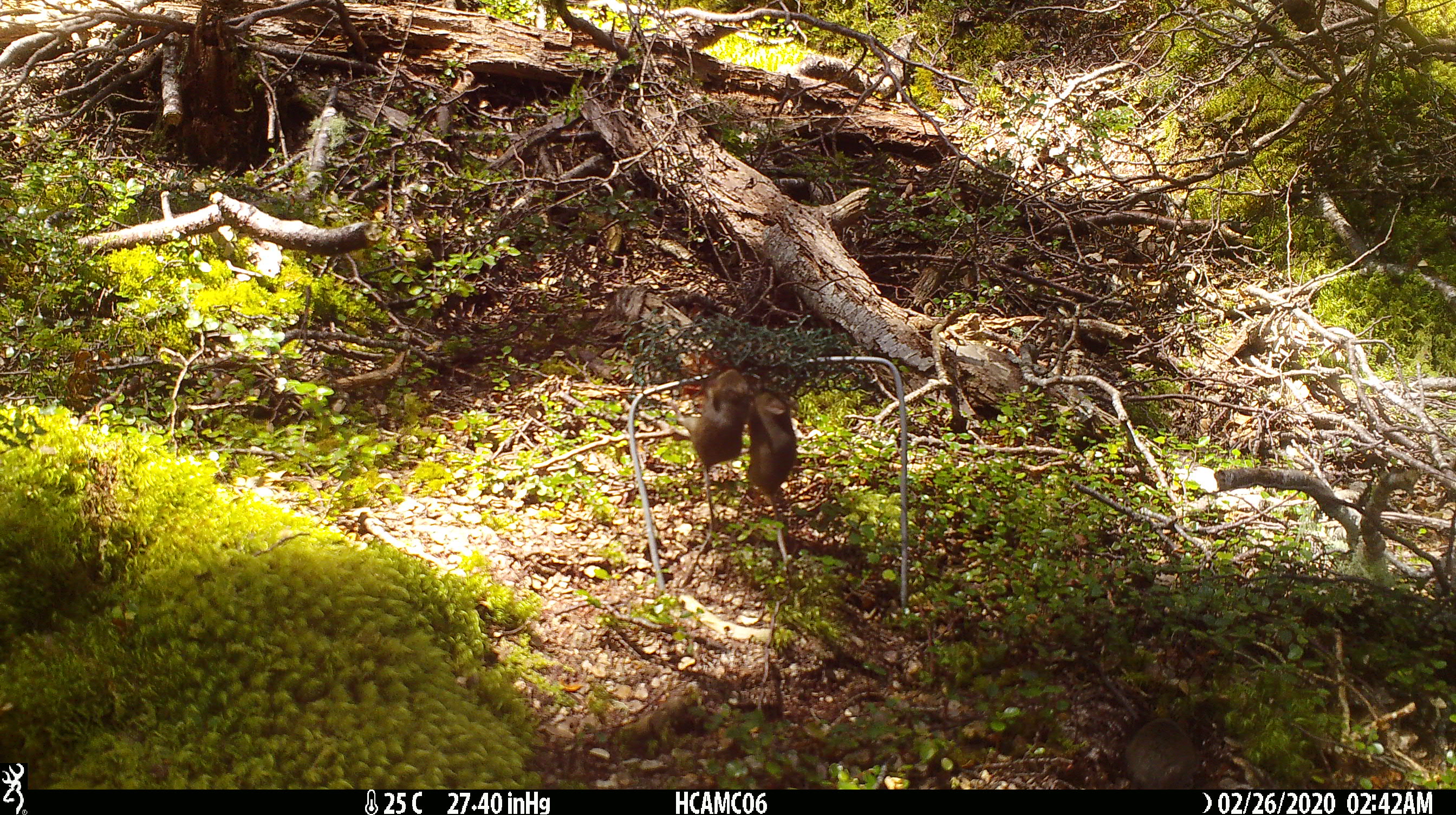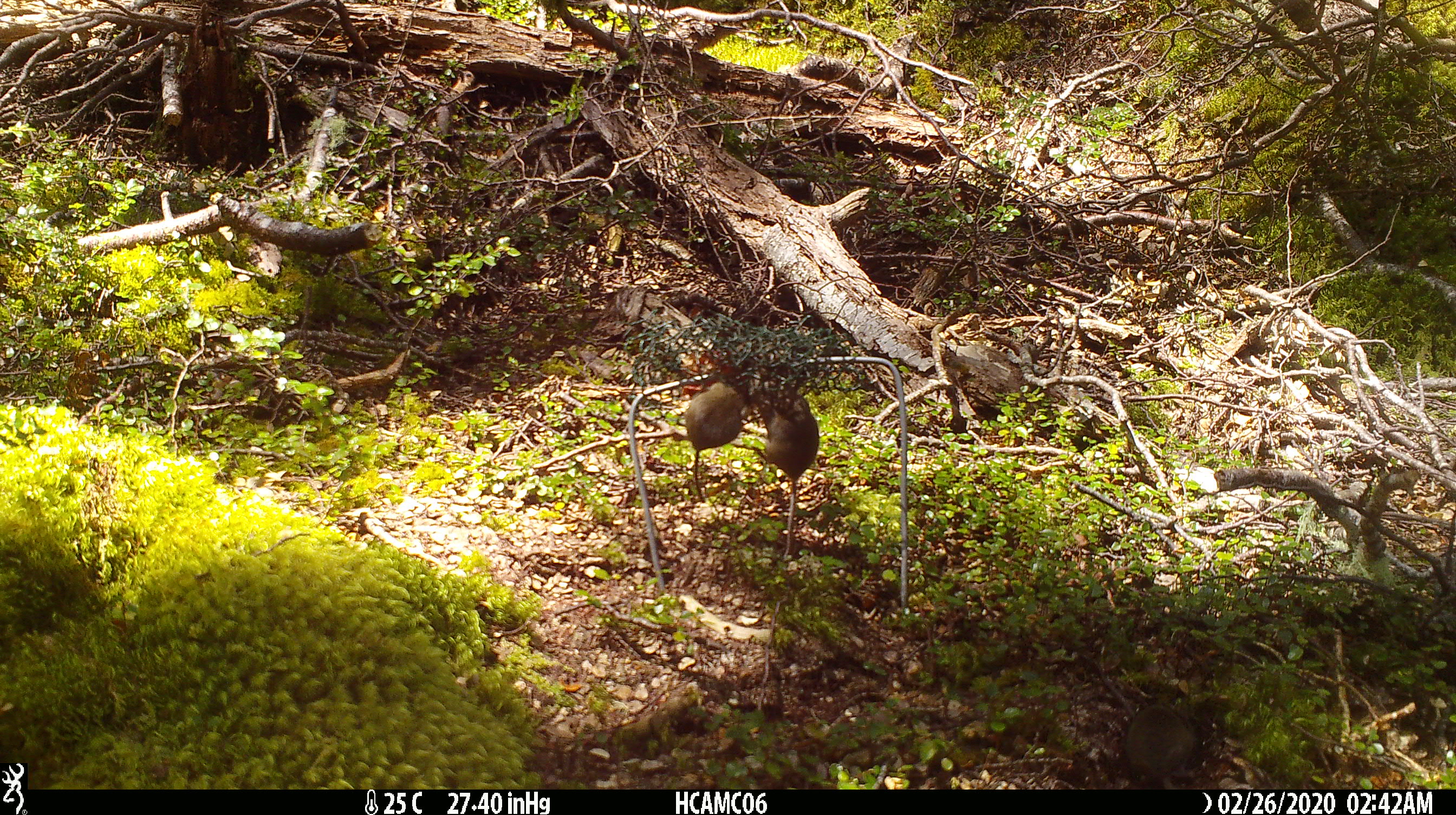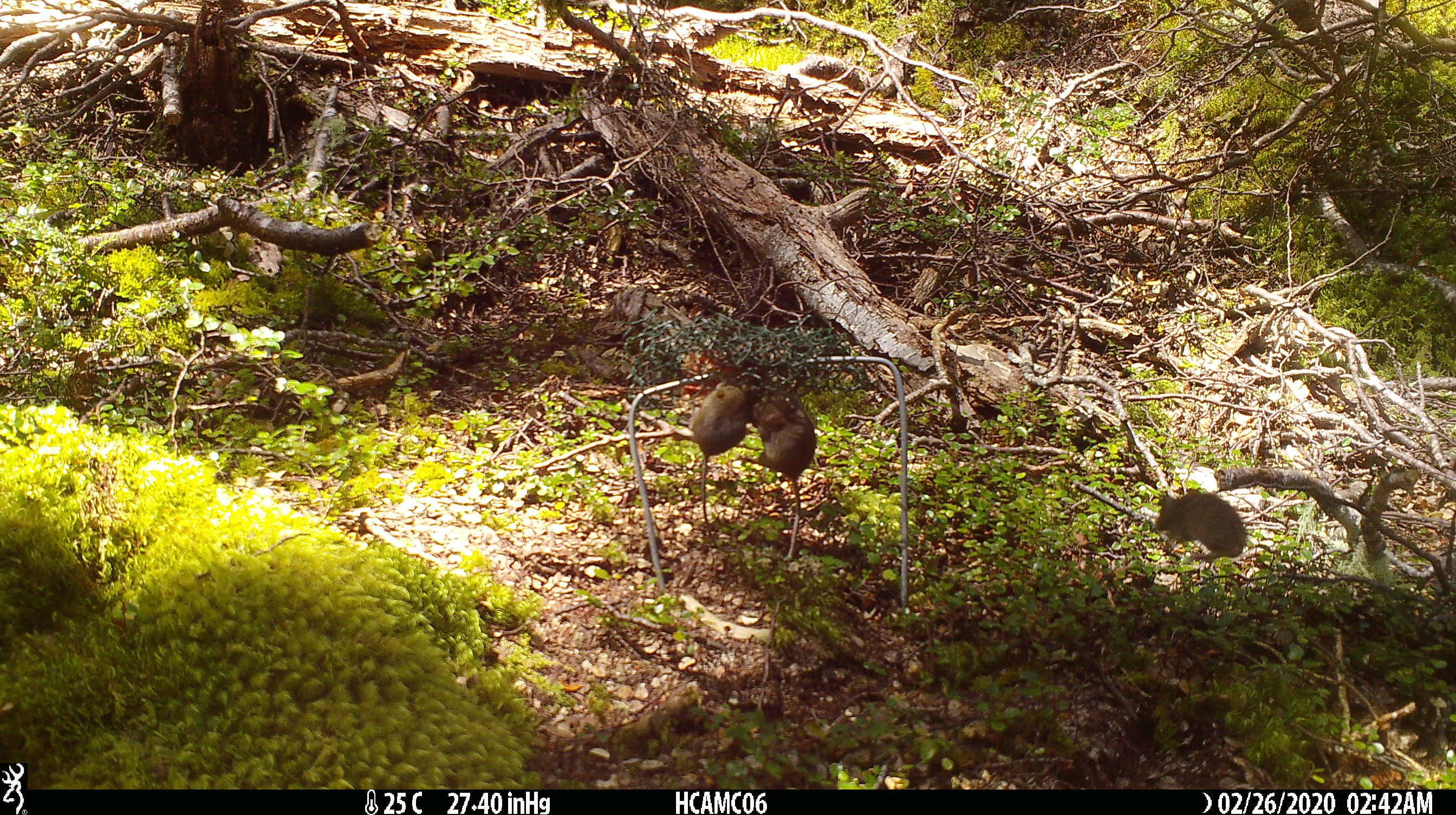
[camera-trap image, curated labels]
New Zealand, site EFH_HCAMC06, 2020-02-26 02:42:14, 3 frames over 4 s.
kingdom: Animalia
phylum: Chordata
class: Mammalia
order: Rodentia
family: Muridae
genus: Mus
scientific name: Mus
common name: mouse